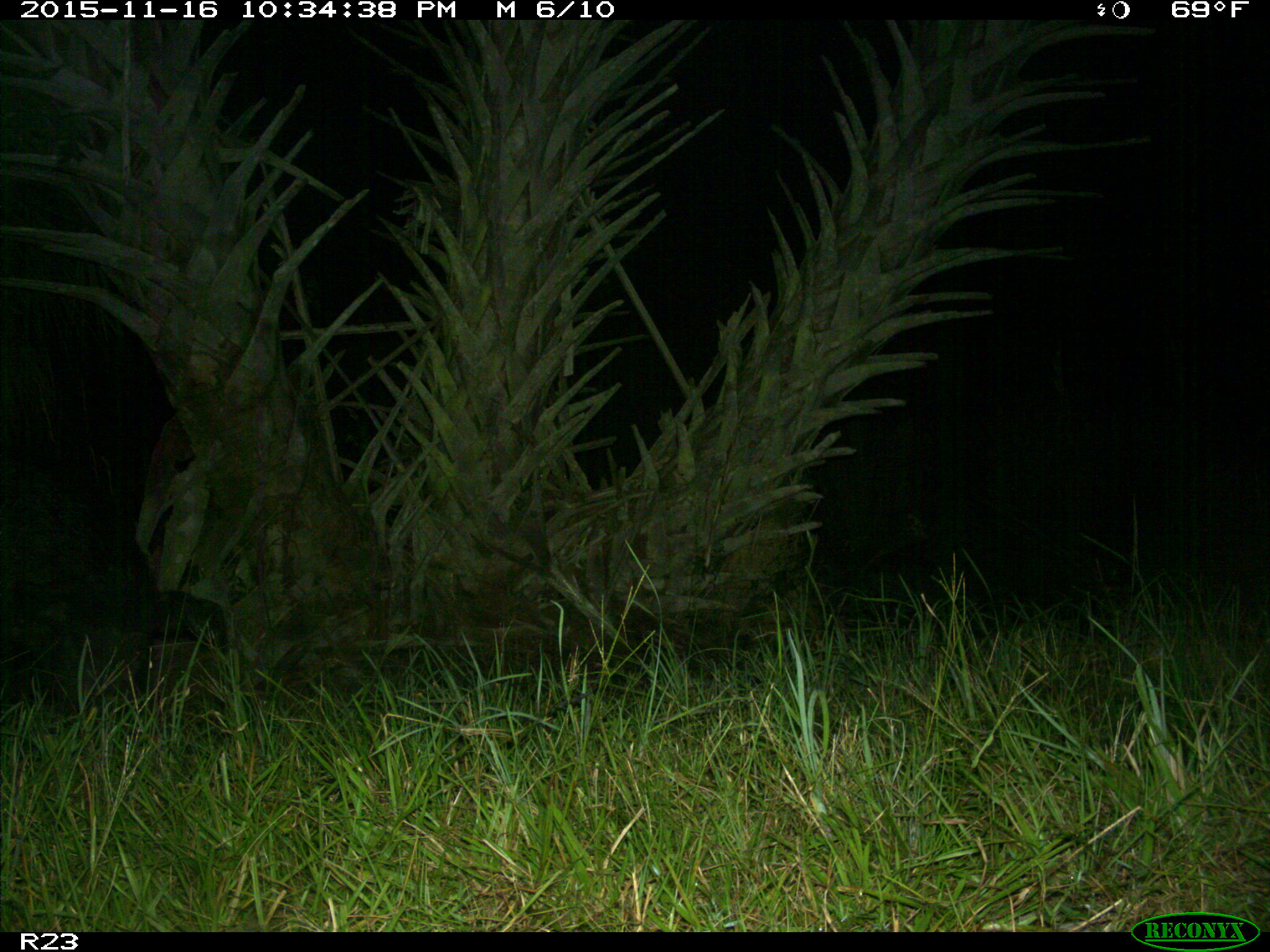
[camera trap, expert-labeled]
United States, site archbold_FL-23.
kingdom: Animalia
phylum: Chordata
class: Mammalia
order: Artiodactyla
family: Suidae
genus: Sus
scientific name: Sus scrofa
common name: wild boar